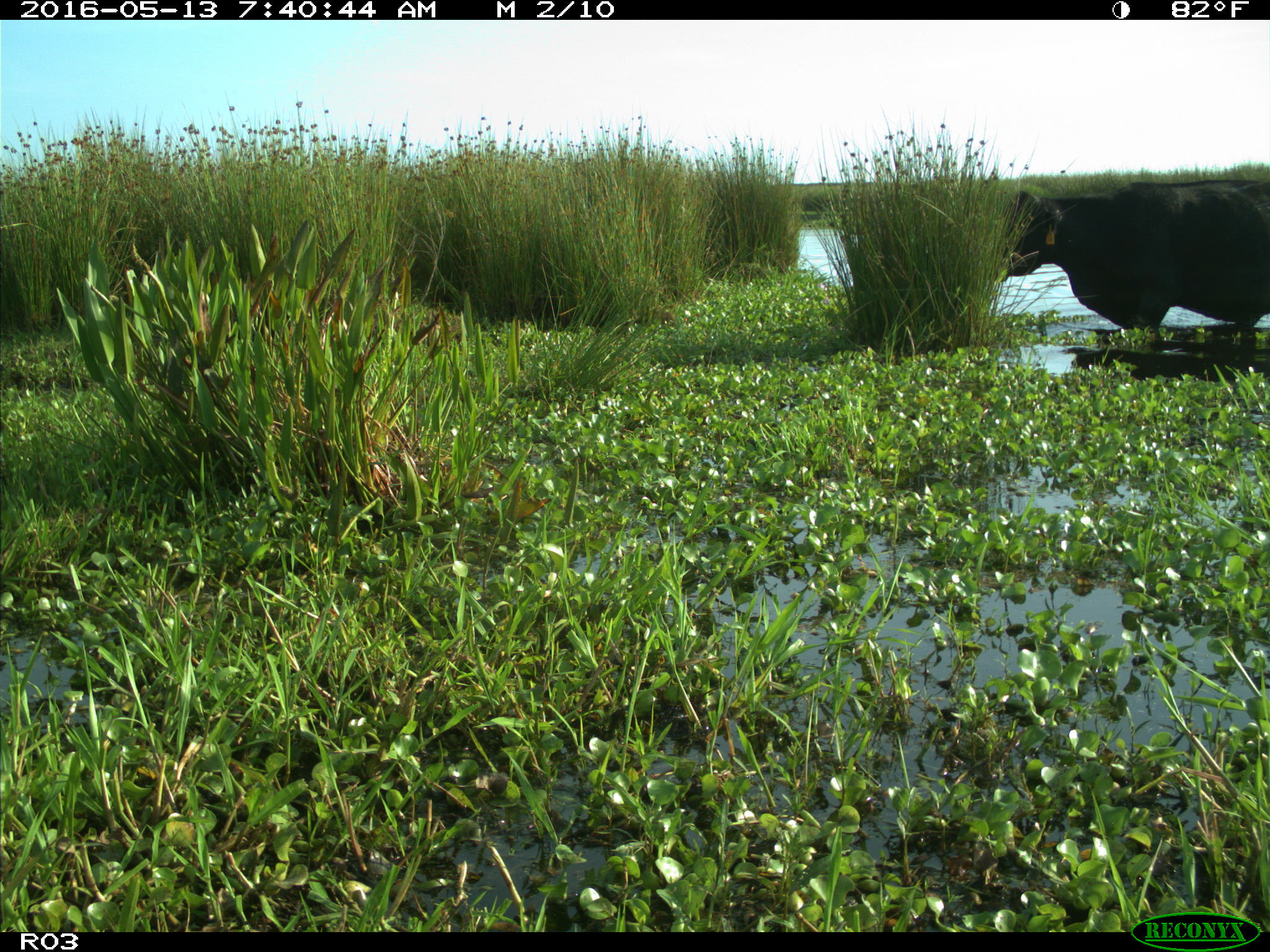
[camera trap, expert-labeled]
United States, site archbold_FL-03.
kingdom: Animalia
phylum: Chordata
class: Mammalia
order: Artiodactyla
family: Bovidae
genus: Bos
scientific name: Bos taurus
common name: domestic cow